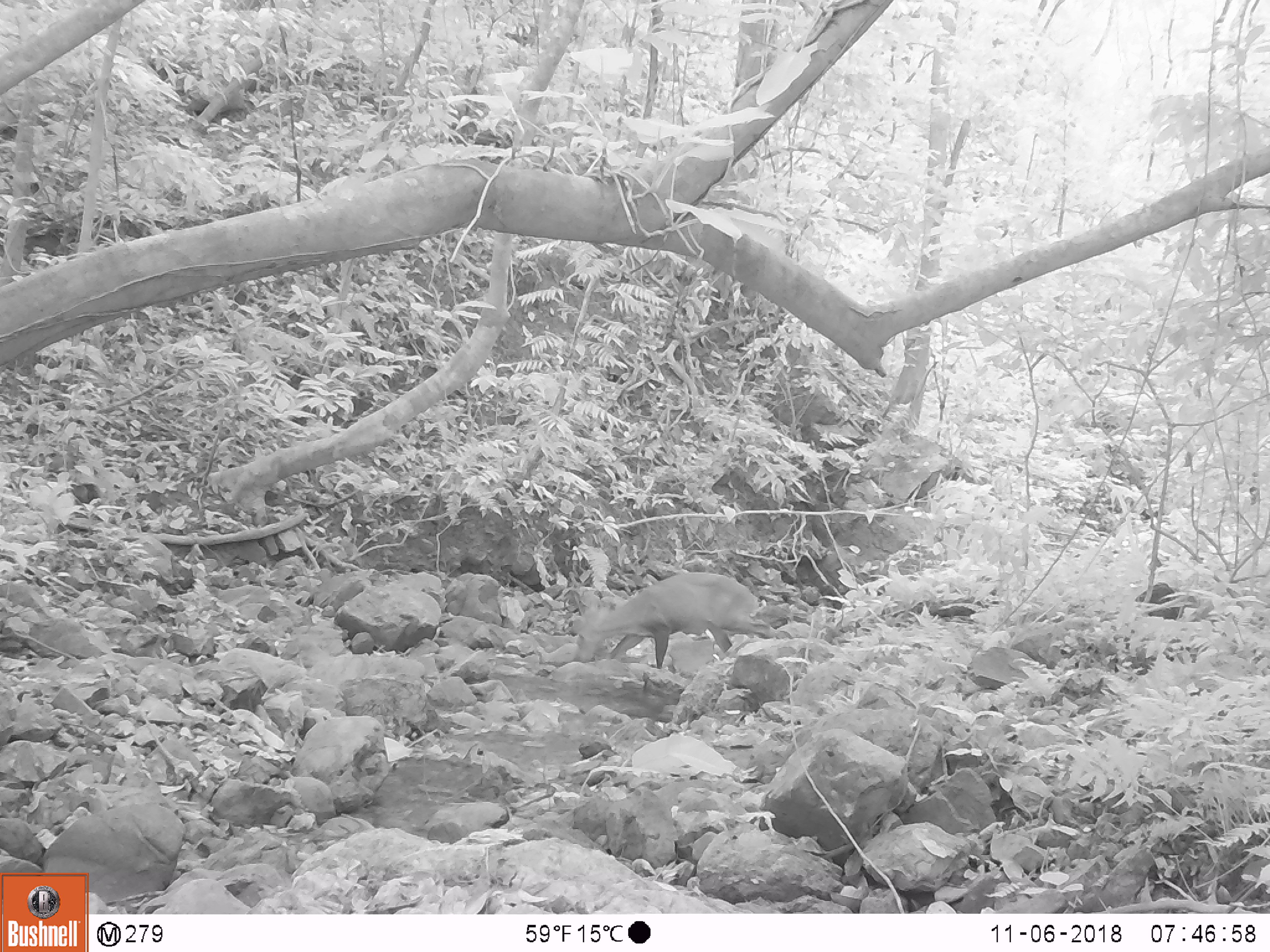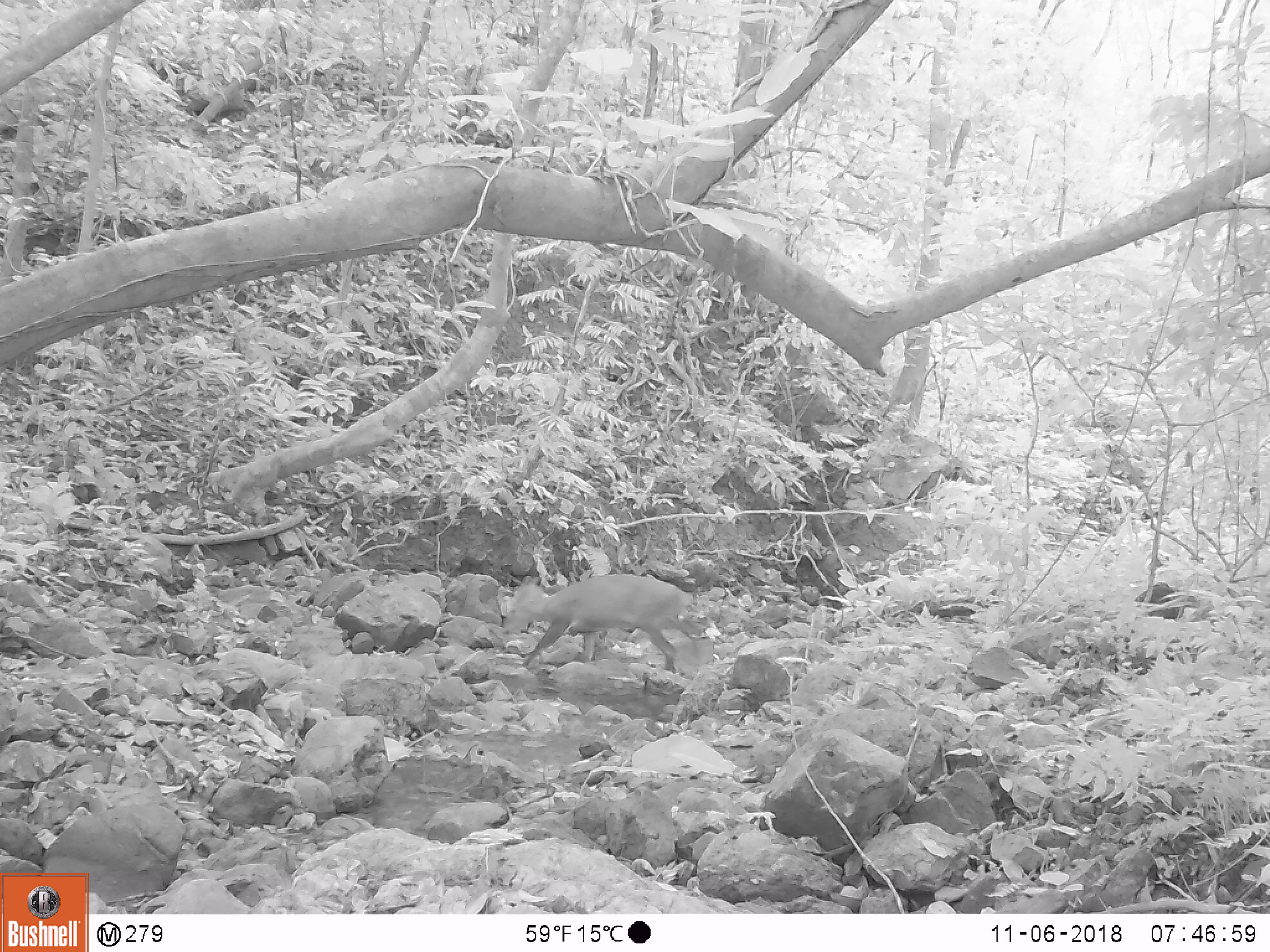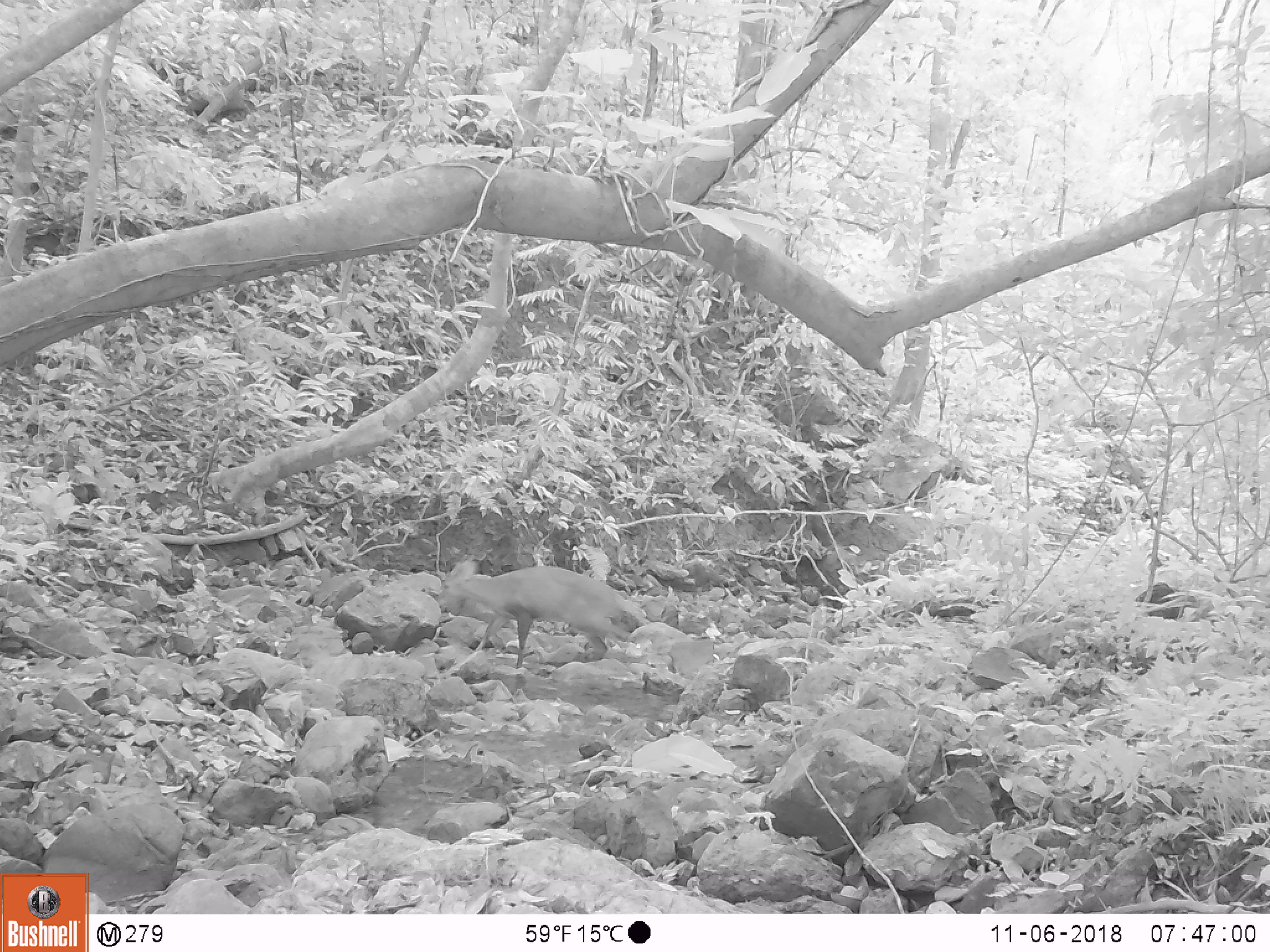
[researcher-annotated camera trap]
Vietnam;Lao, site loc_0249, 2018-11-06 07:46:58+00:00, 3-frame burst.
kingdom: Animalia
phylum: Chordata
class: Mammalia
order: Artiodactyla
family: Cervidae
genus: Muntiacus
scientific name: Muntiacus vuquangensis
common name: large-antlered muntjac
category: large antlered muntjac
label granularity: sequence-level